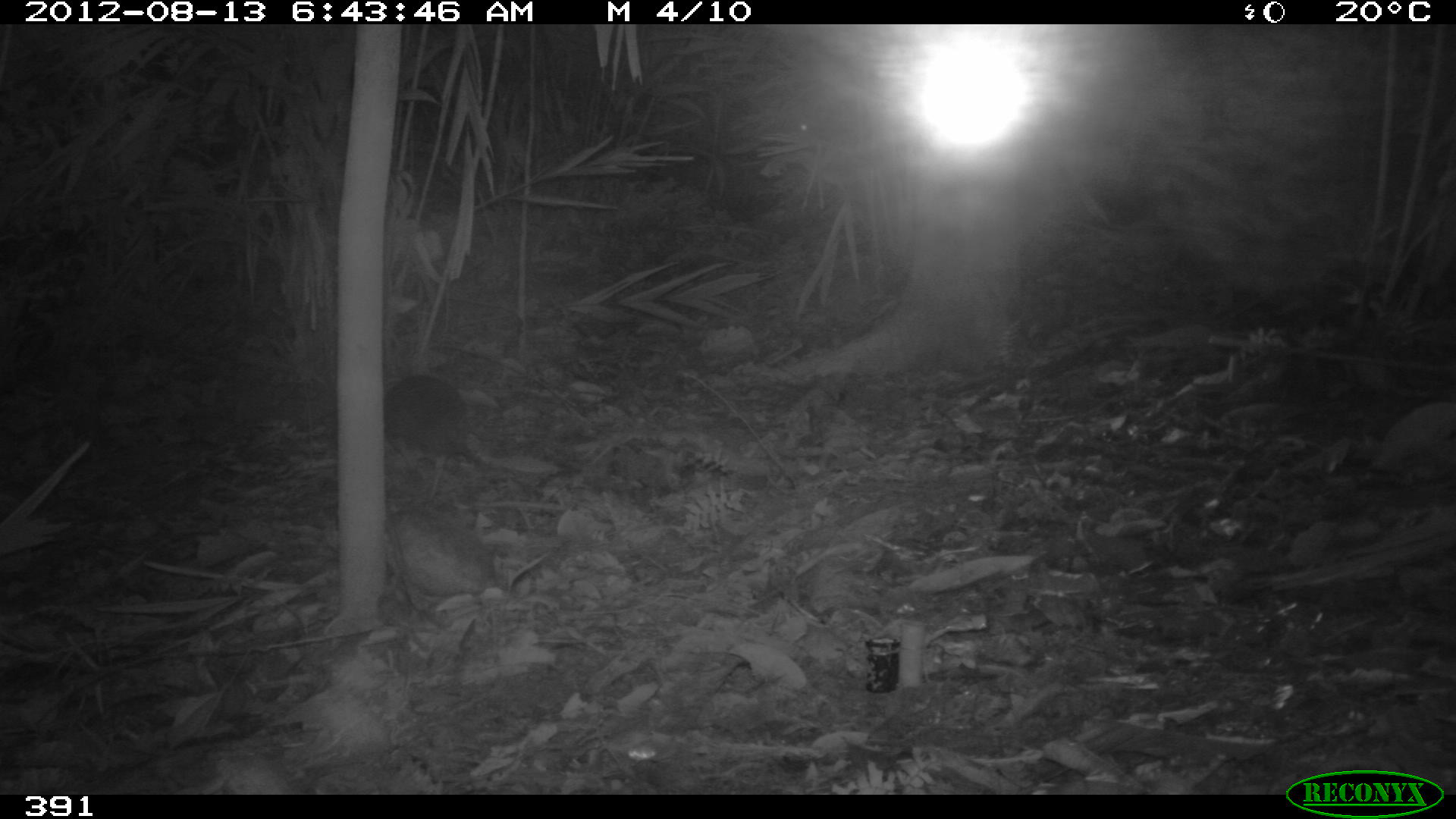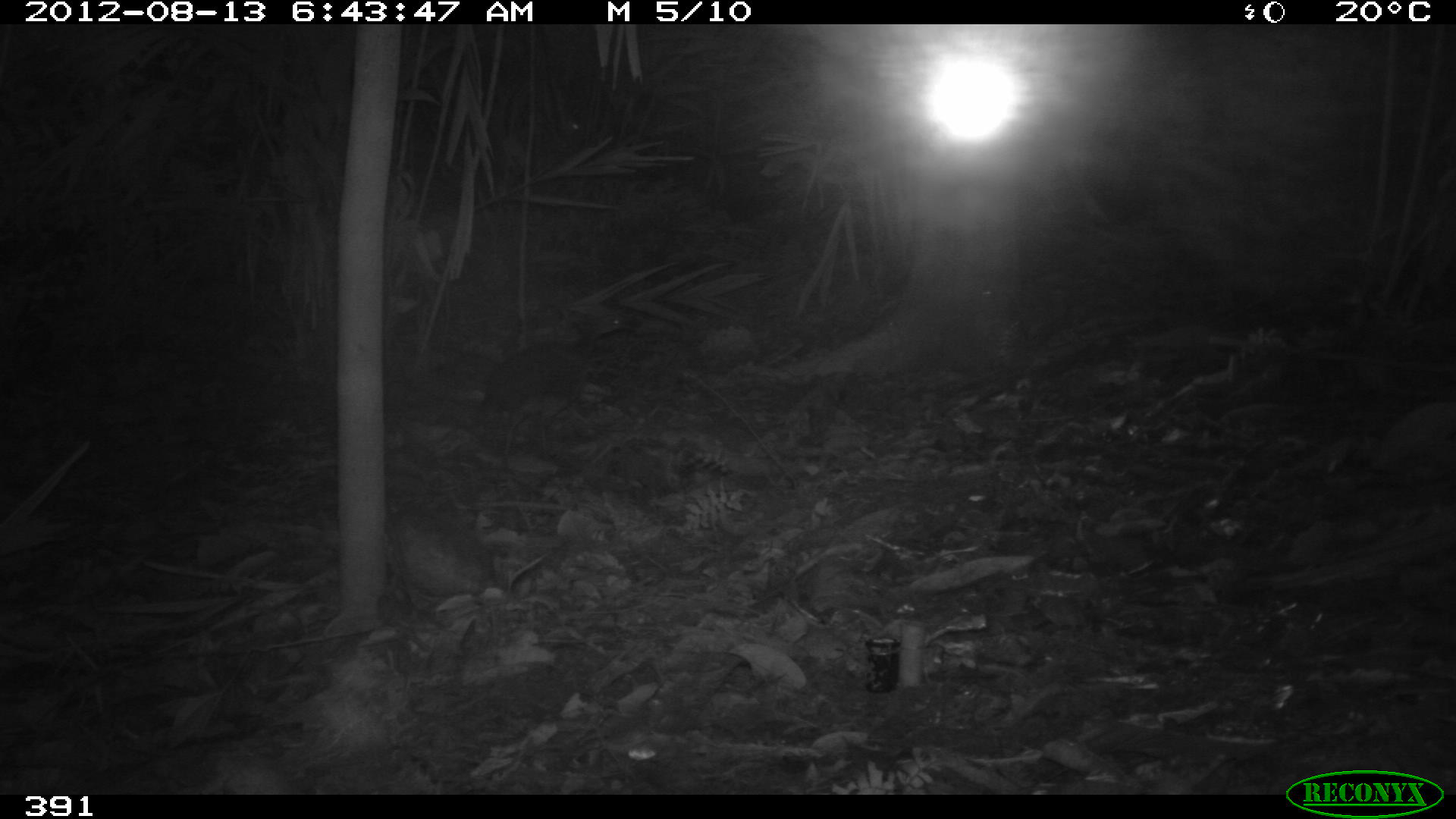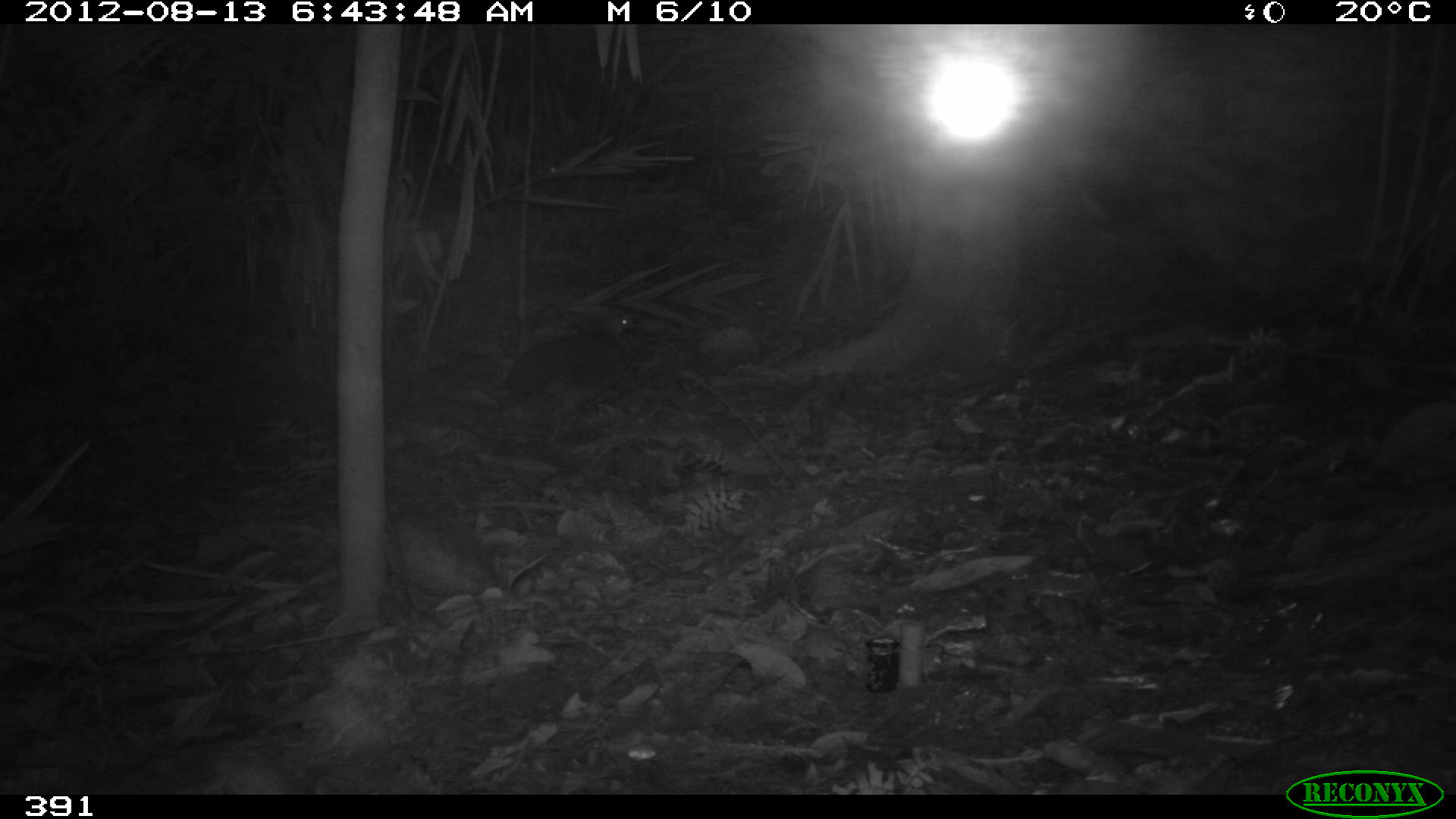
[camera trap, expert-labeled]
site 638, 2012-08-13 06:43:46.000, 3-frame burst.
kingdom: Animalia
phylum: Chordata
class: Aves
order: Galliformes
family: Phasianidae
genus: Alectoris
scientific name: Alectoris rufa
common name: red-legged partridge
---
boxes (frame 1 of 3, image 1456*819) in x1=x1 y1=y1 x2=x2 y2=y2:
alectoris rufa: x1=382 y1=367 x2=480 y2=502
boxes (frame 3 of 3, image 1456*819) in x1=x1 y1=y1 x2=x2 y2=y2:
alectoris rufa: x1=493 y1=306 x2=646 y2=454